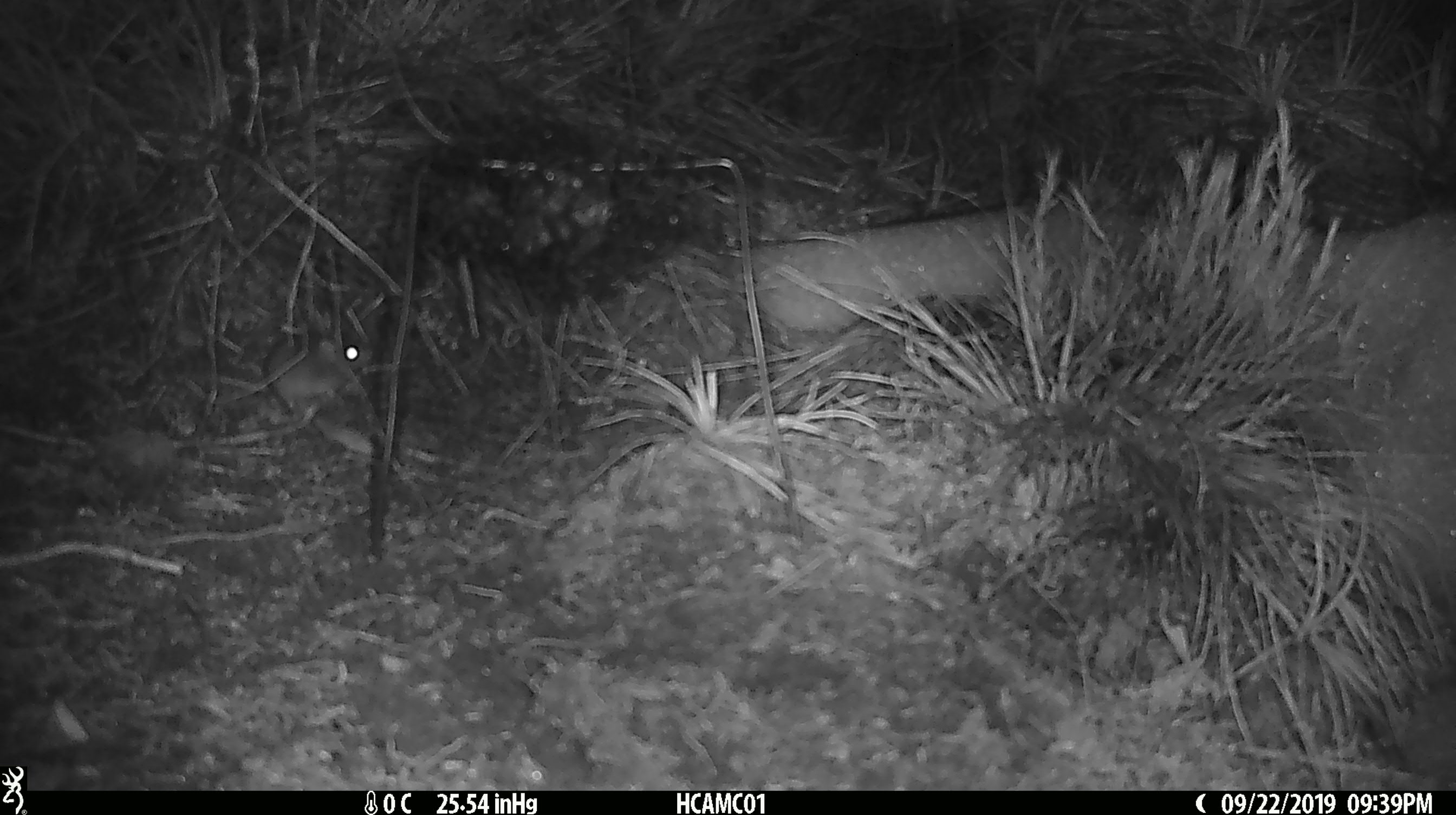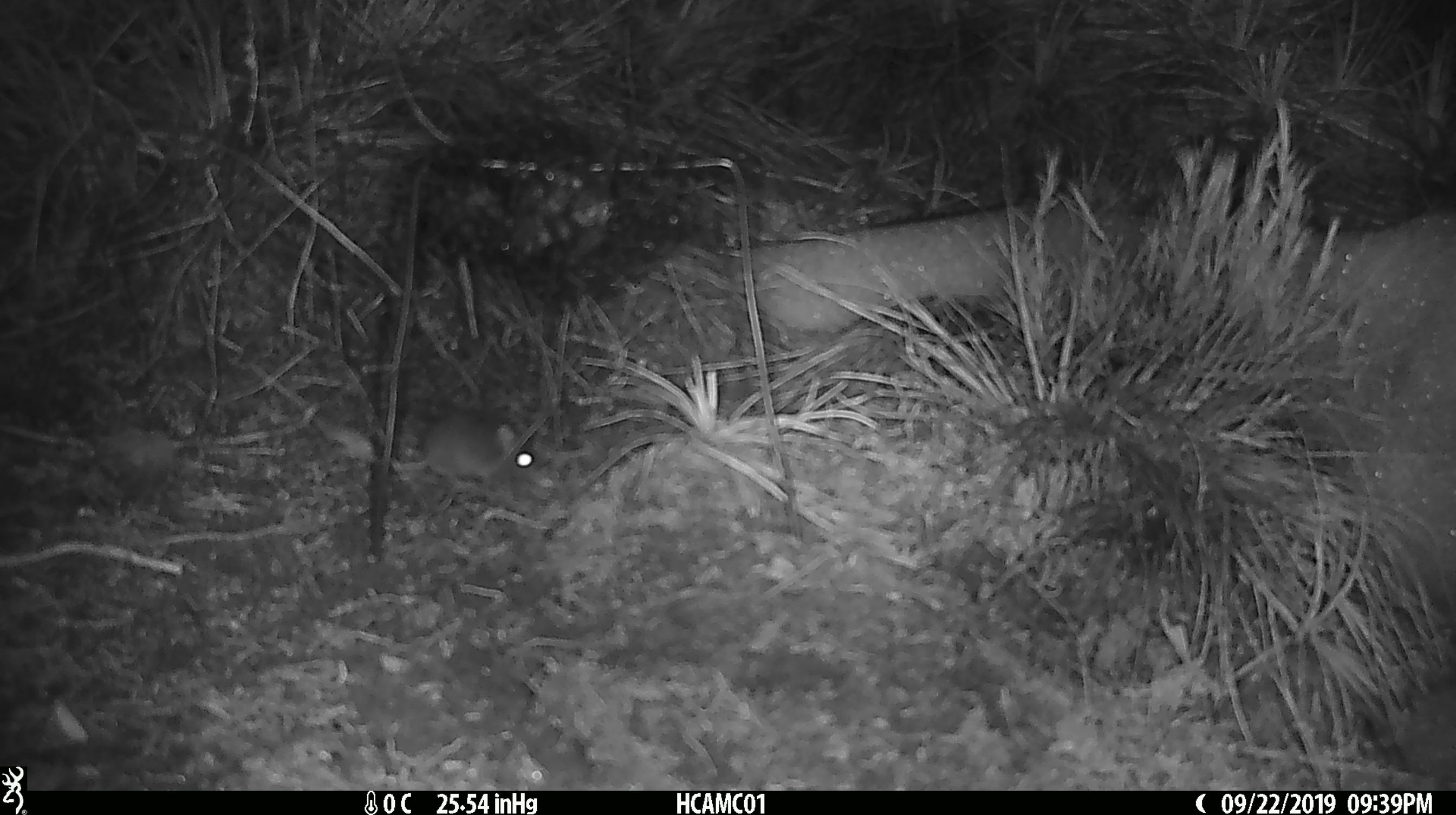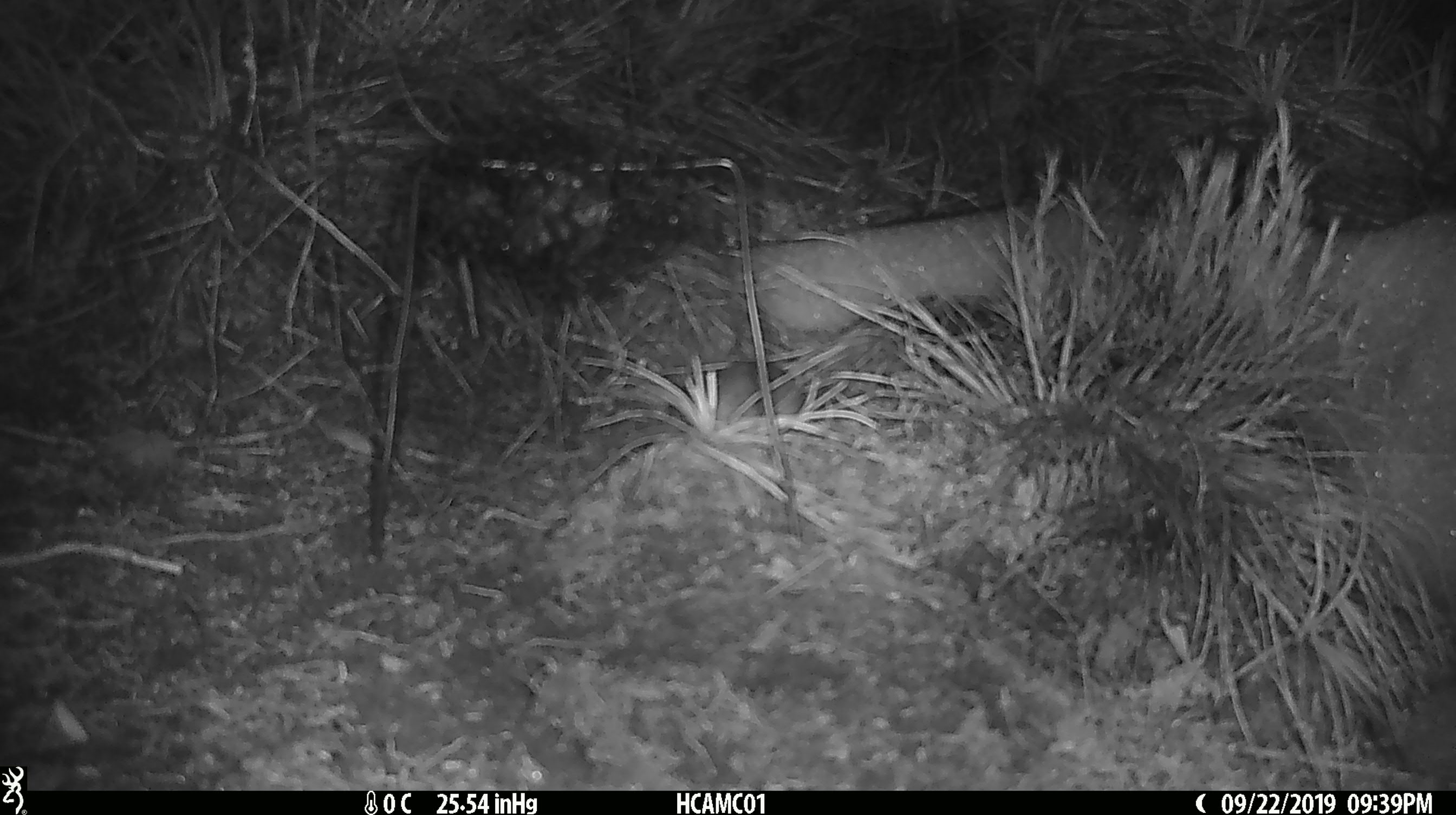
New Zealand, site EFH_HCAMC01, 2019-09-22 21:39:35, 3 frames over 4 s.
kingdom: Animalia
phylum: Chordata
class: Mammalia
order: Rodentia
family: Muridae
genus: Mus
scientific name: Mus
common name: mouse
Mouse (Mus).